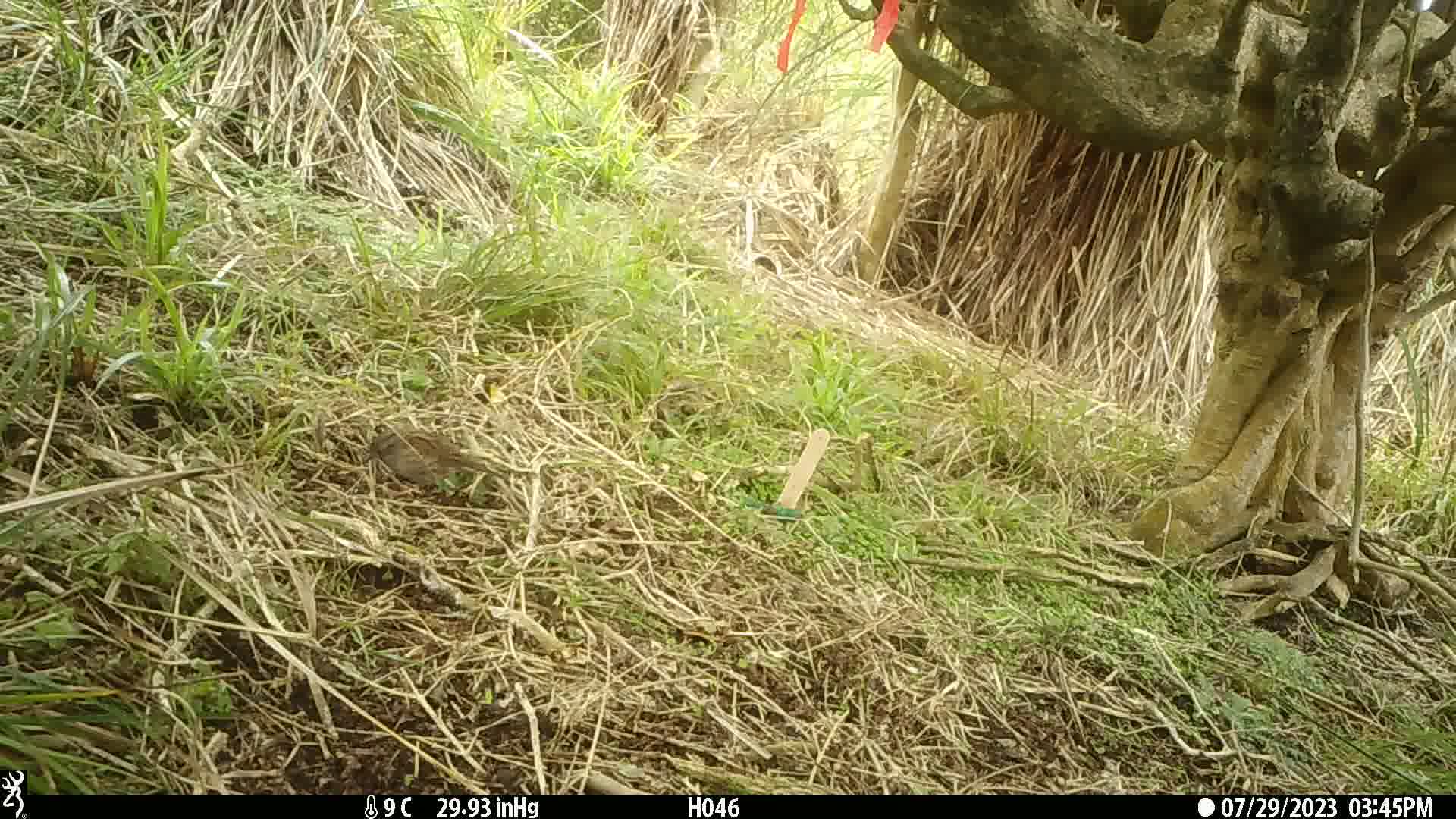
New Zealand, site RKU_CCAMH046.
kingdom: Animalia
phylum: Chordata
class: Aves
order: Passeriformes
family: Prunellidae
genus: Prunella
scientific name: Prunella modularis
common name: dunnock